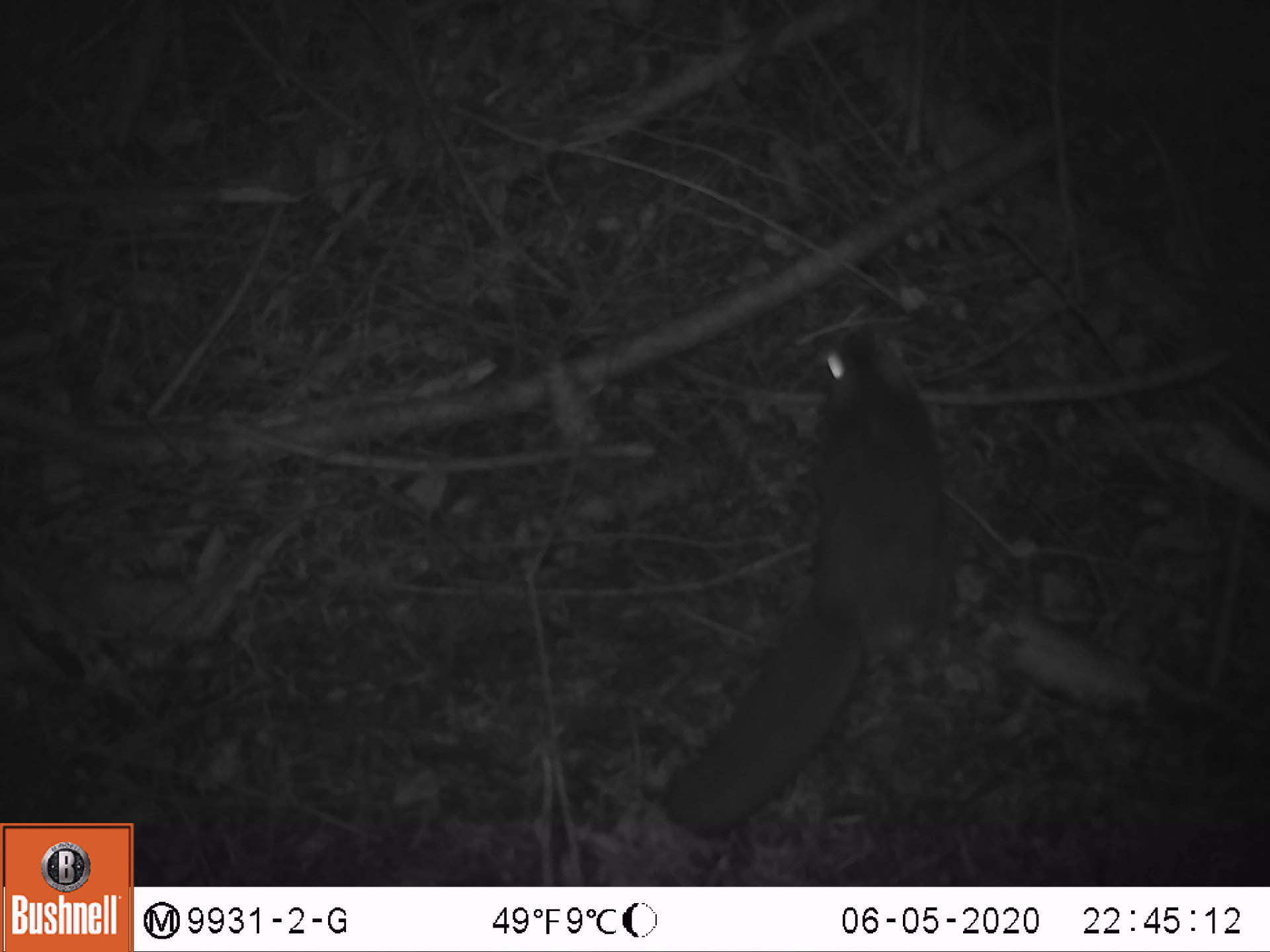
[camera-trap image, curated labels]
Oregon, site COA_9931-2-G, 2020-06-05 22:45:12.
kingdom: Animalia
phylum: Chordata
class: Mammalia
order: Rodentia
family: Sciuridae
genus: Glaucomys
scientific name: Glaucomys oregonensis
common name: humboldt's flying squirrel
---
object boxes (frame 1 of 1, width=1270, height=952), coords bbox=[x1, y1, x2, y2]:
humboldt's flying squirrel: bbox=[649, 314, 966, 844]